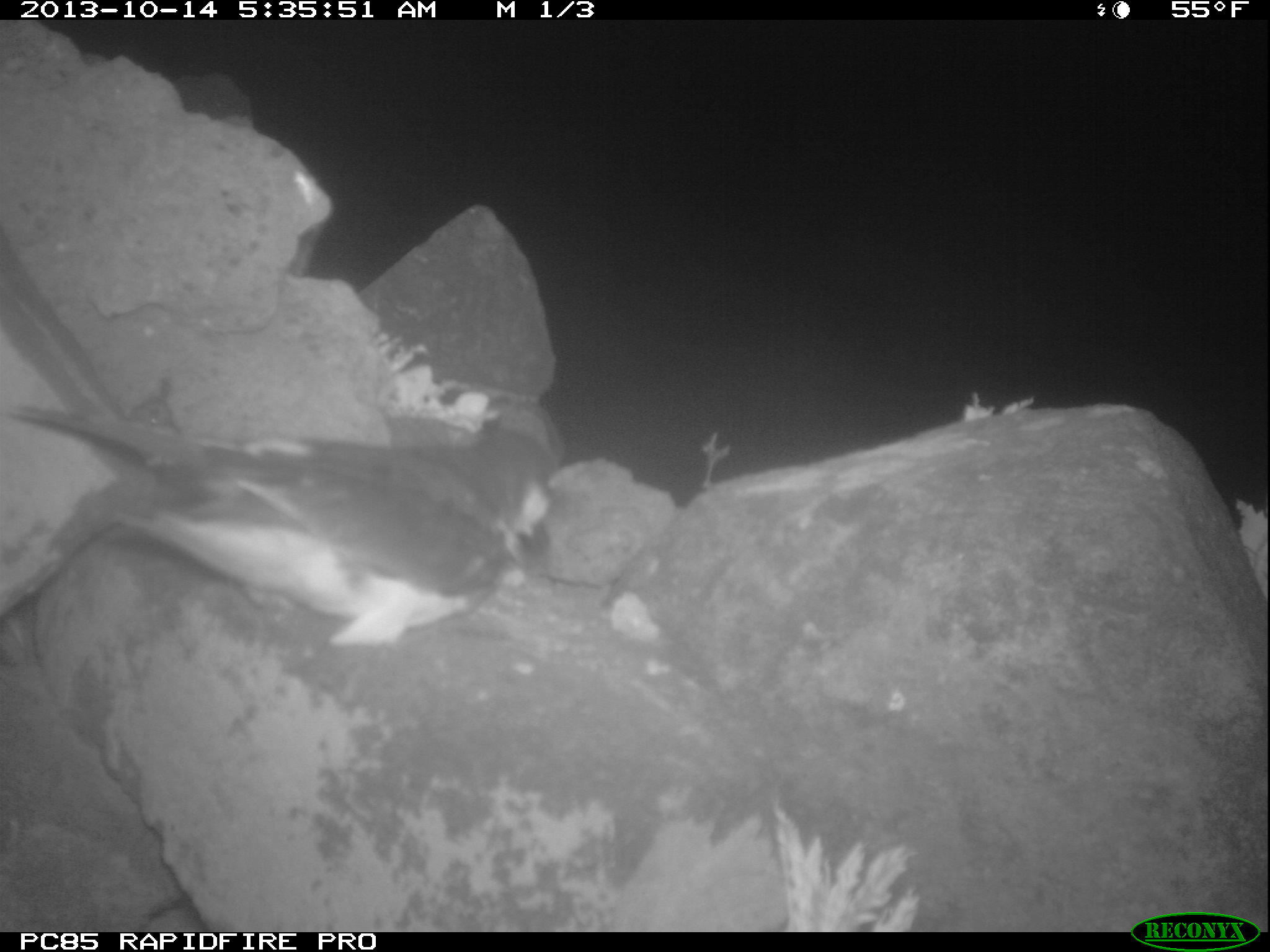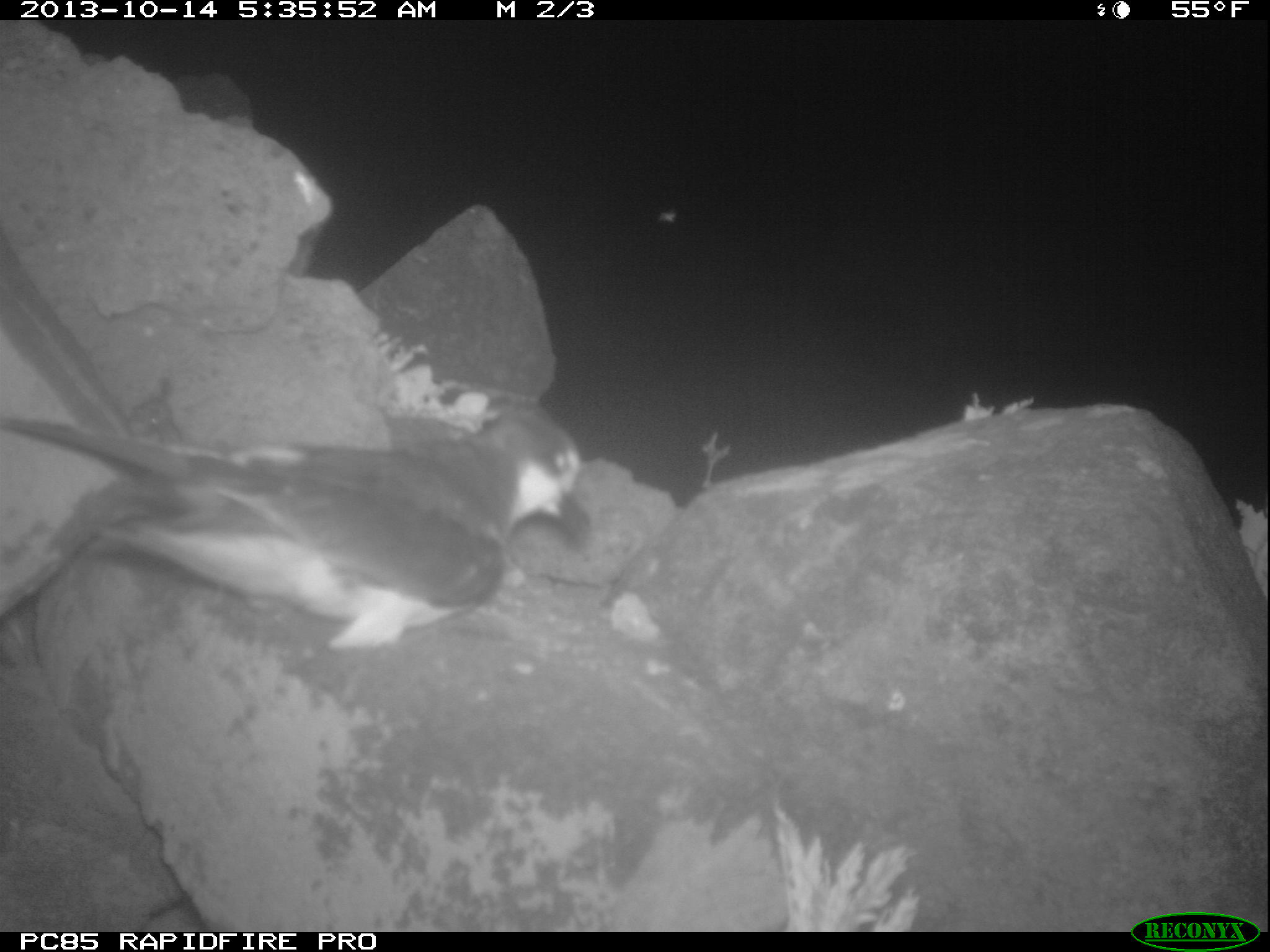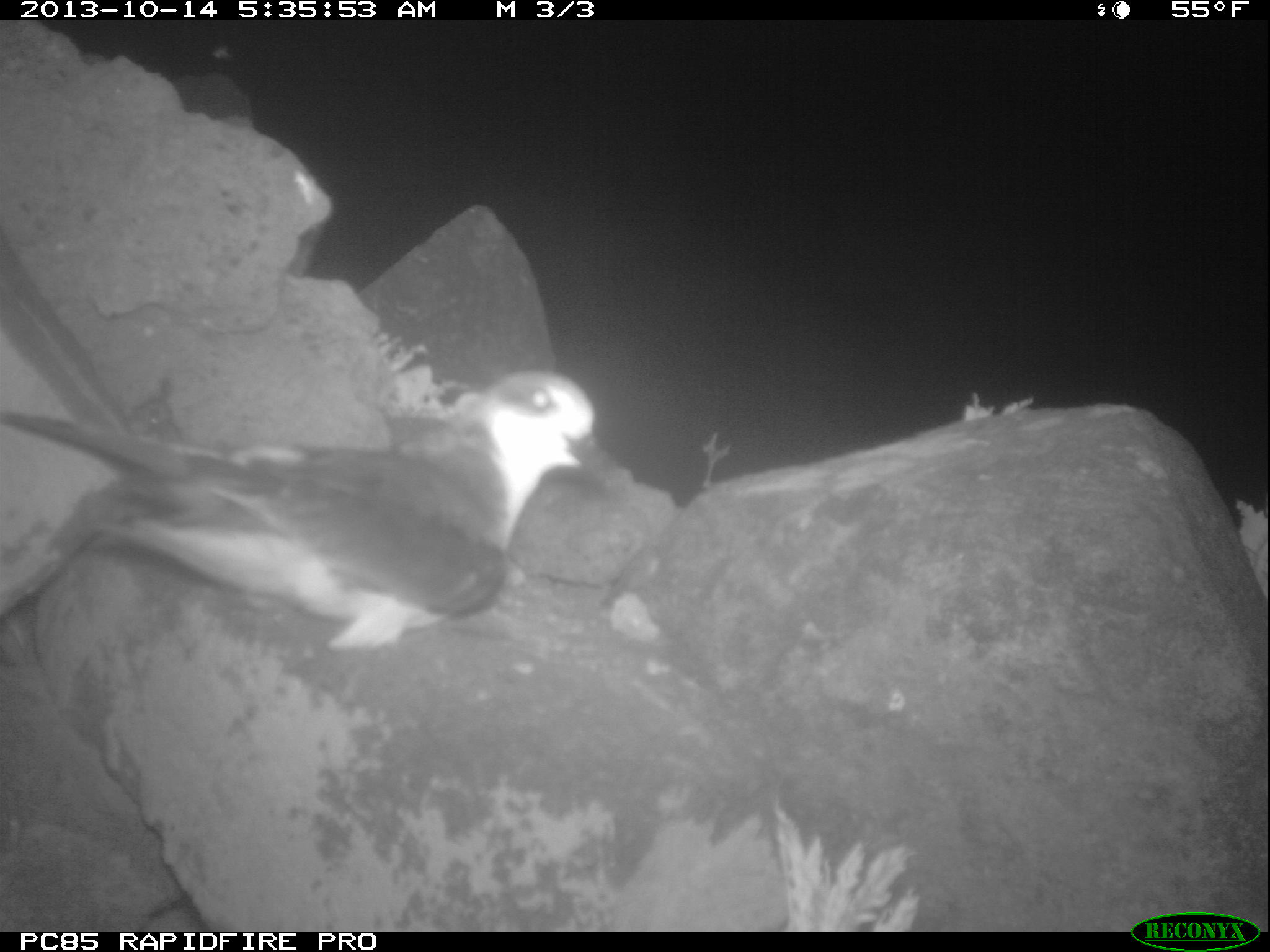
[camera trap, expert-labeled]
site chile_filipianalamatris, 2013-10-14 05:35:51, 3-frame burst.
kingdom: Animalia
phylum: Chordata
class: Aves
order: Procellariiformes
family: Procellariidae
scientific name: Procellariidae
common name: petrel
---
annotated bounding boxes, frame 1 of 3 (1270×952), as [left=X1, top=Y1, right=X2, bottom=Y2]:
petrel: [left=3, top=352, right=554, bottom=660]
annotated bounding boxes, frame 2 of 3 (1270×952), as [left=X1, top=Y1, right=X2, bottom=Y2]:
petrel: [left=0, top=376, right=593, bottom=667]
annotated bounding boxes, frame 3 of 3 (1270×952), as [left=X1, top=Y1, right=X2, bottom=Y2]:
petrel: [left=5, top=359, right=616, bottom=675]